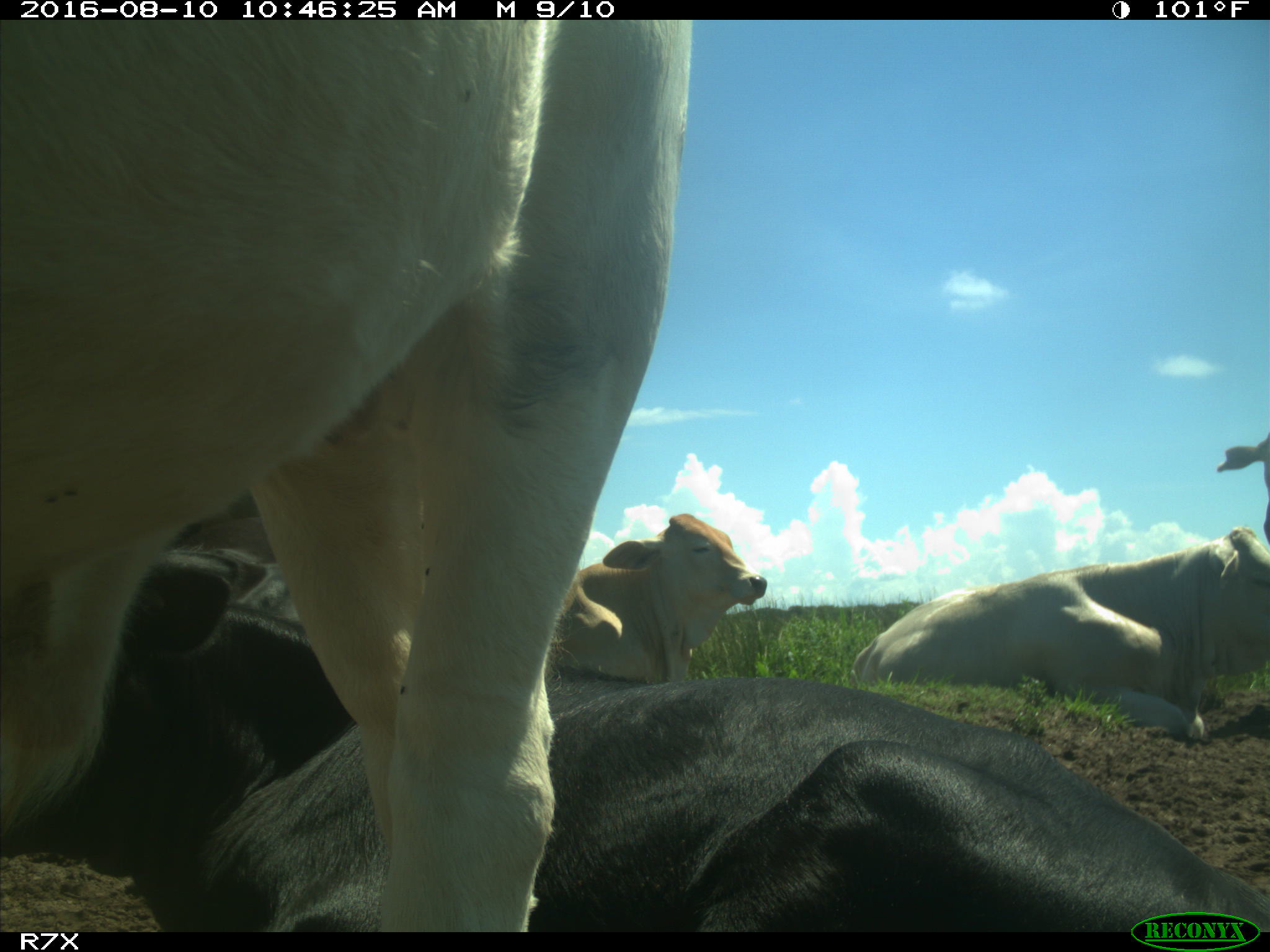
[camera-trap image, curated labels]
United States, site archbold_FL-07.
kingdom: Animalia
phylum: Chordata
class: Mammalia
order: Artiodactyla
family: Bovidae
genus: Bos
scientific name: Bos taurus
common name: domestic cow